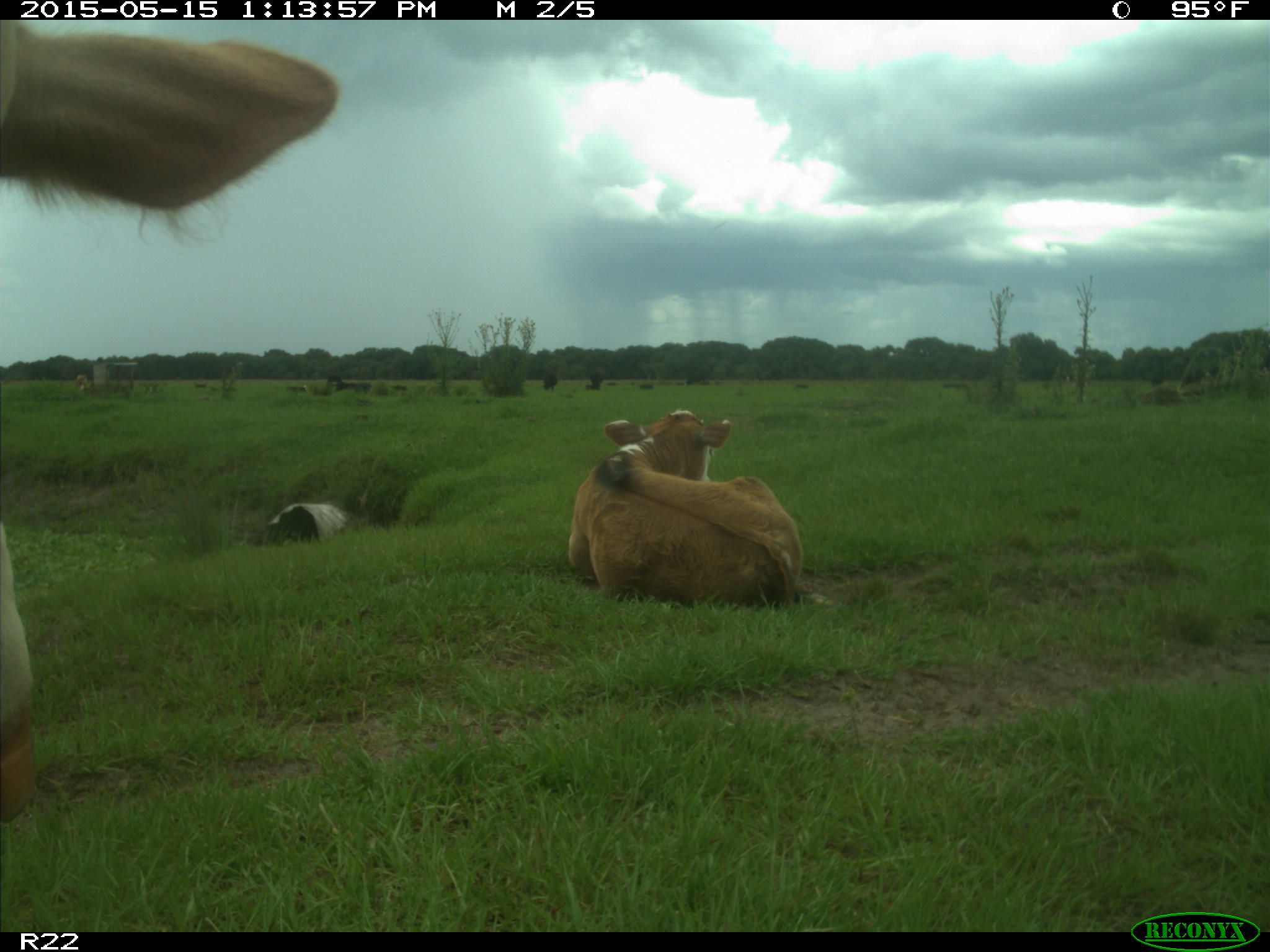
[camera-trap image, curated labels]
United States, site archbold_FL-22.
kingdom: Animalia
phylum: Chordata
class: Mammalia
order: Artiodactyla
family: Bovidae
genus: Bos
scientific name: Bos taurus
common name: domestic cow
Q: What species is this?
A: Bos taurus (domestic cow).